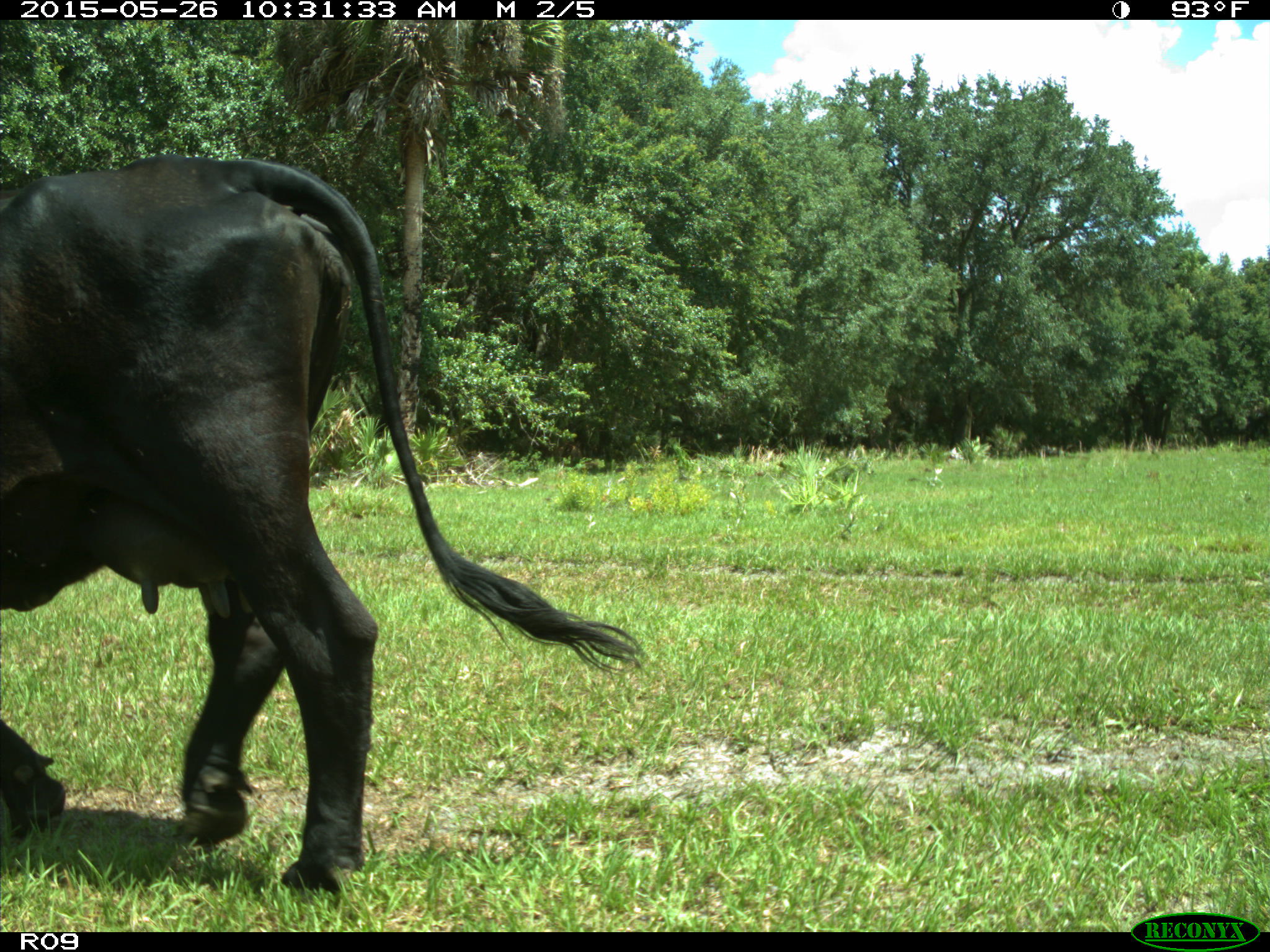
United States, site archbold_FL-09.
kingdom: Animalia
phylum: Chordata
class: Mammalia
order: Artiodactyla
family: Bovidae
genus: Bos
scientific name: Bos taurus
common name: domestic cow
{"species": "Bos taurus (domestic cow)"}